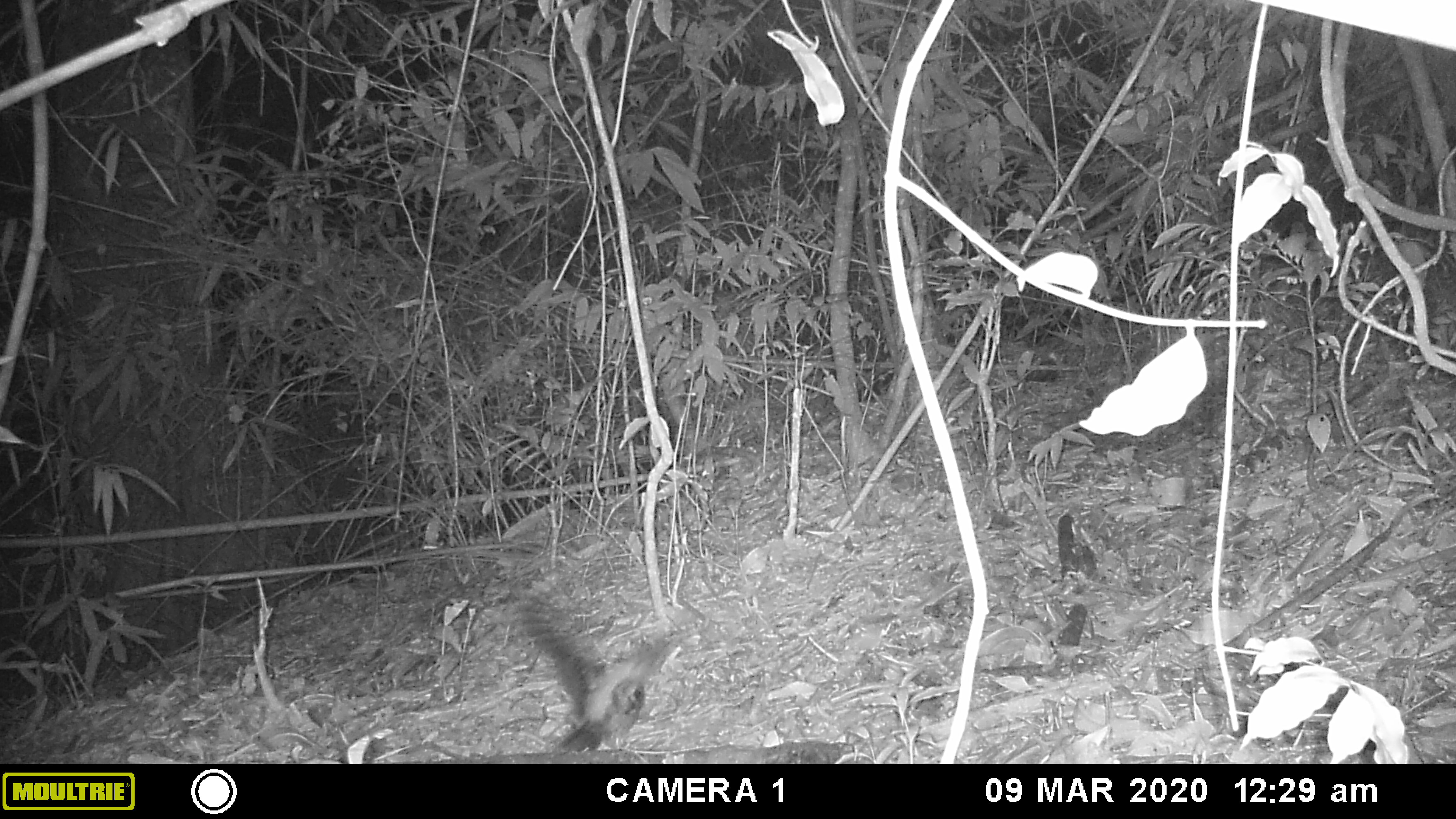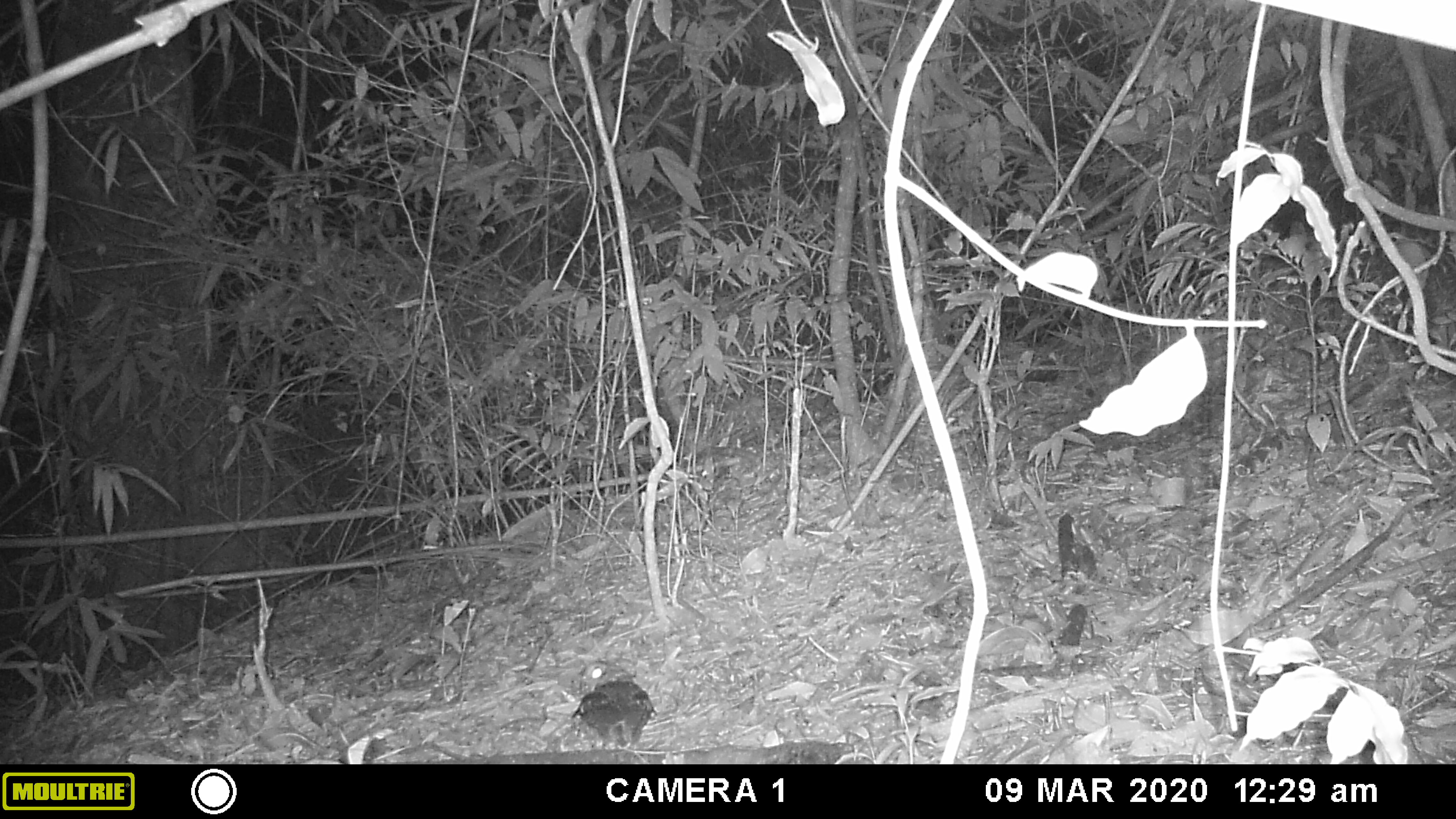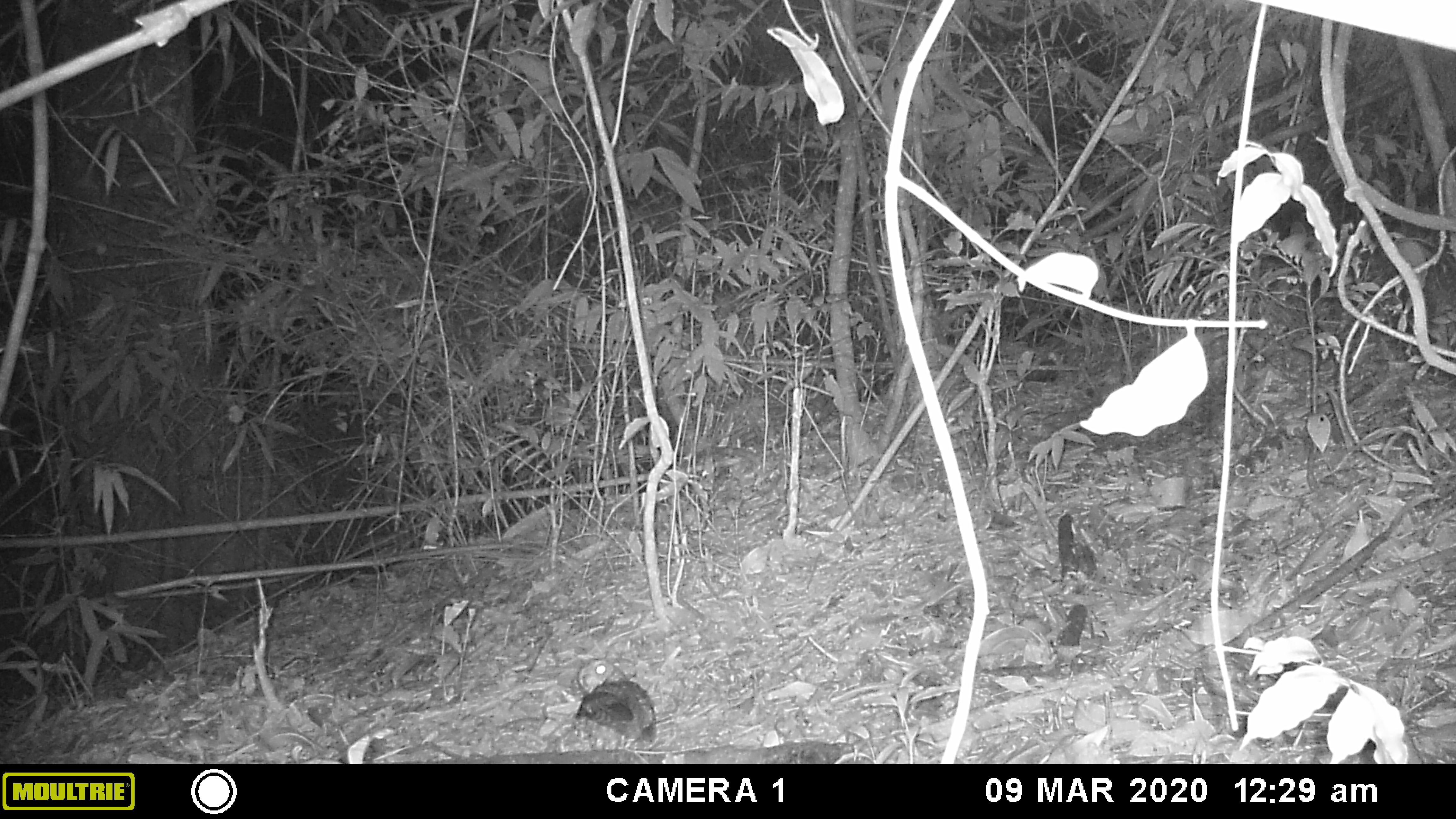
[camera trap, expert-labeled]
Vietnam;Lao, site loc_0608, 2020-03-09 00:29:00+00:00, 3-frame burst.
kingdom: Animalia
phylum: Chordata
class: Aves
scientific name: Aves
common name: bird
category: unidentified bird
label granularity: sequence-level